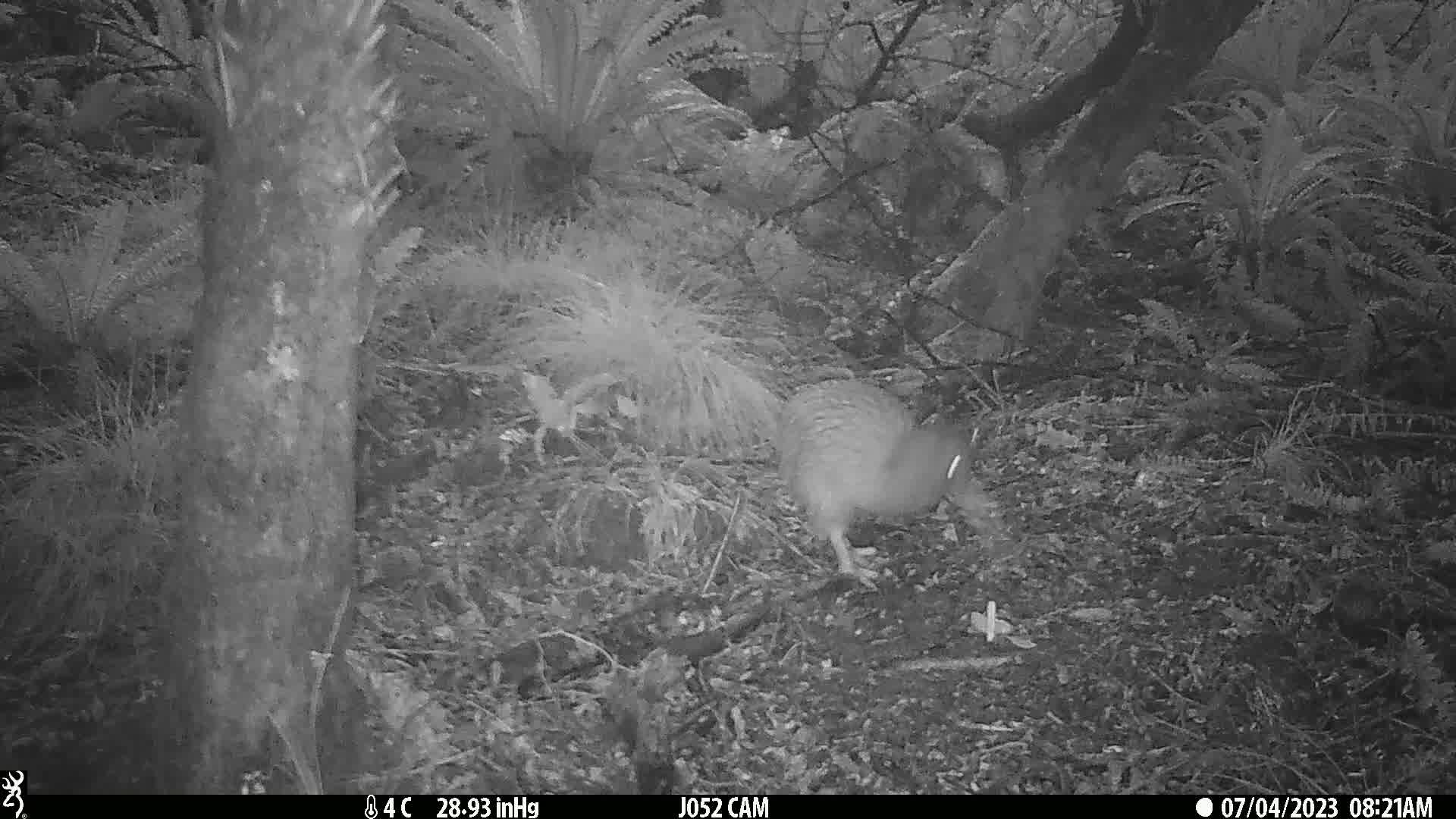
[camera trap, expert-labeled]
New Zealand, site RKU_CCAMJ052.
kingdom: Animalia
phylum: Chordata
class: Aves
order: Apterygiformes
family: Apterygidae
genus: Apteryx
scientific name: Apteryx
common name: kiwi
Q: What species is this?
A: Kiwi (Apteryx).